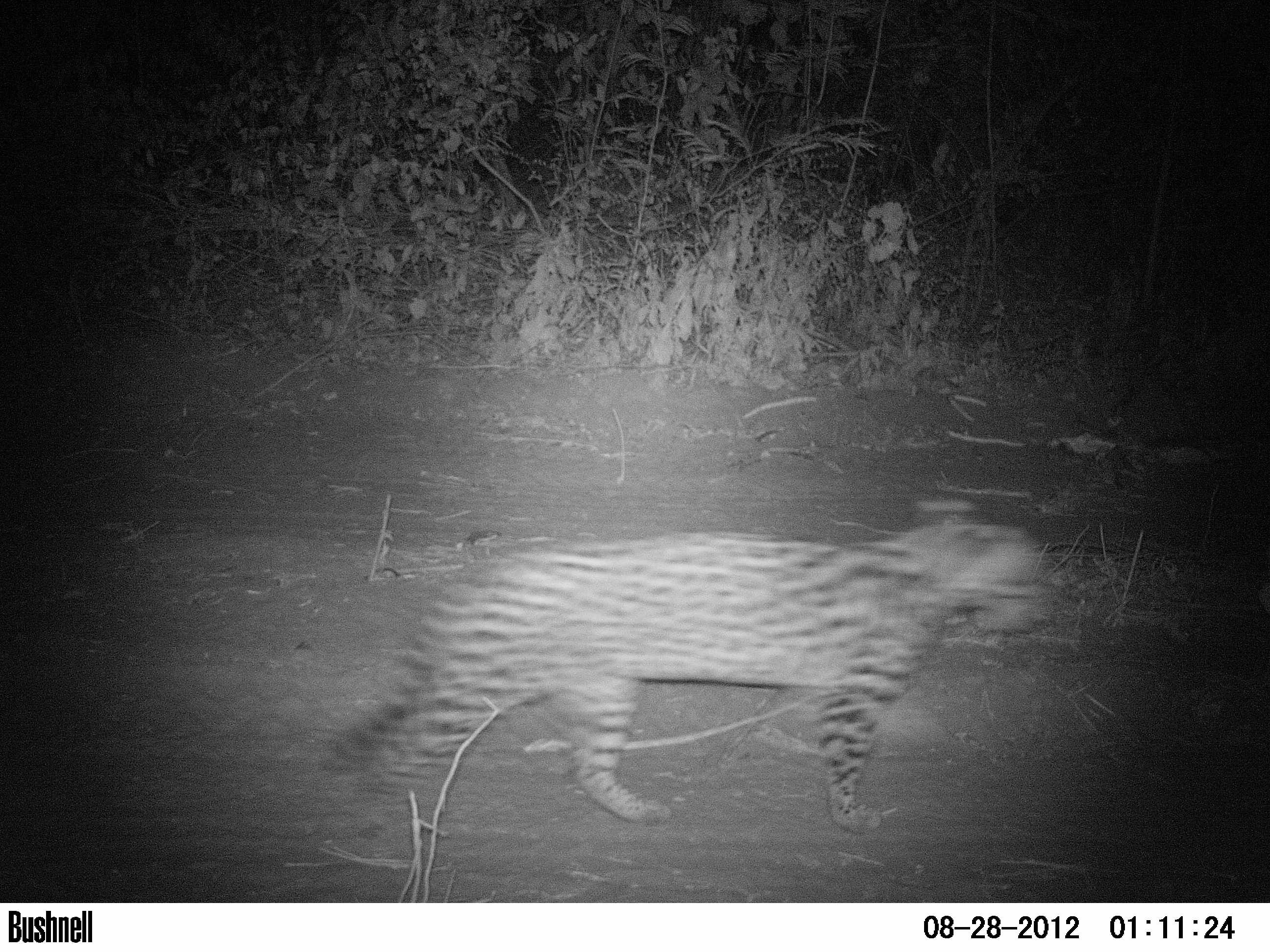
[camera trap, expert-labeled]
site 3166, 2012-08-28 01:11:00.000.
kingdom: Animalia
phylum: Chordata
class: Mammalia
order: Carnivora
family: Felidae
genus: Leopardus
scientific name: Leopardus pardalis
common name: ocelot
Leopardus pardalis (ocelot), count 1.